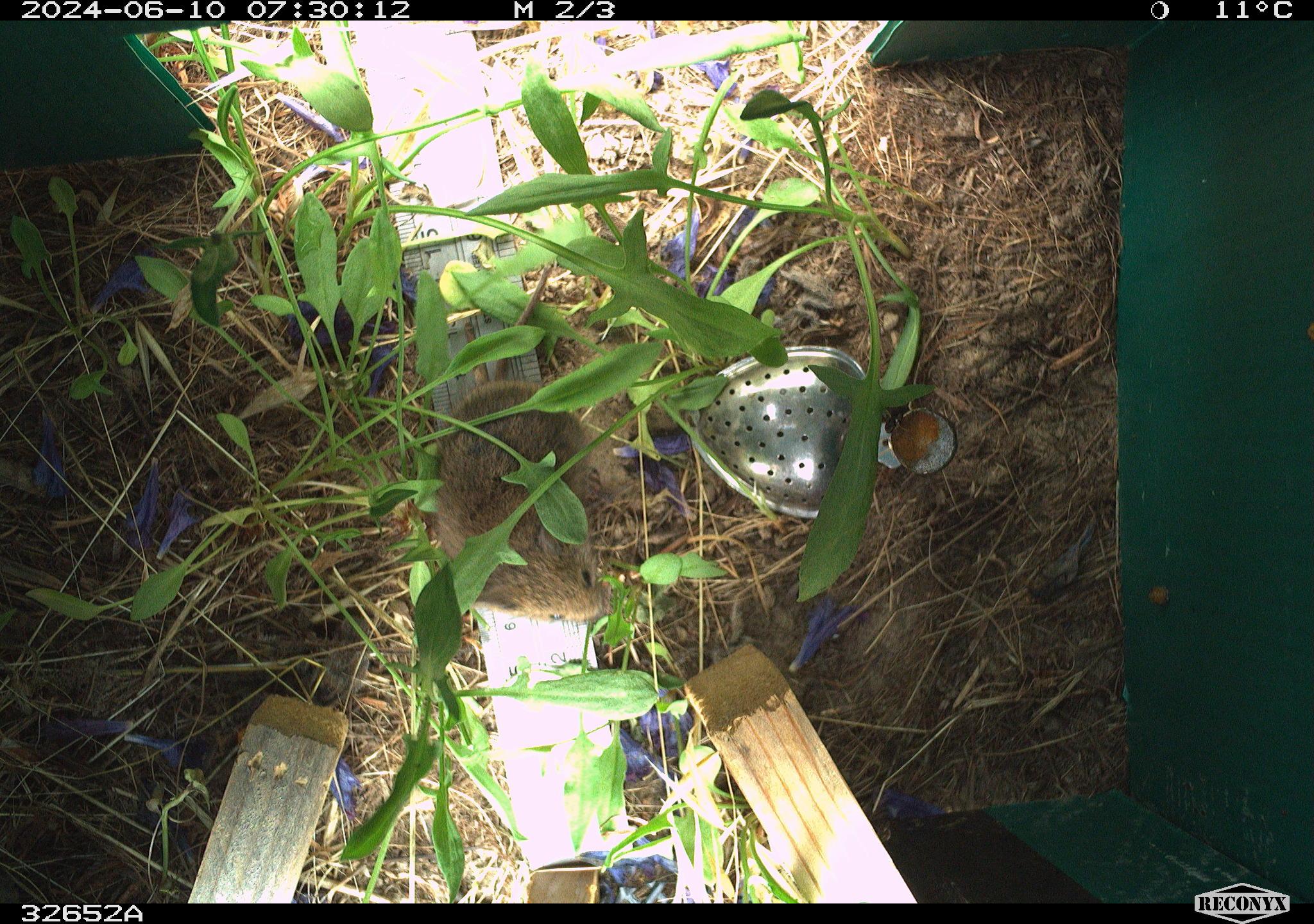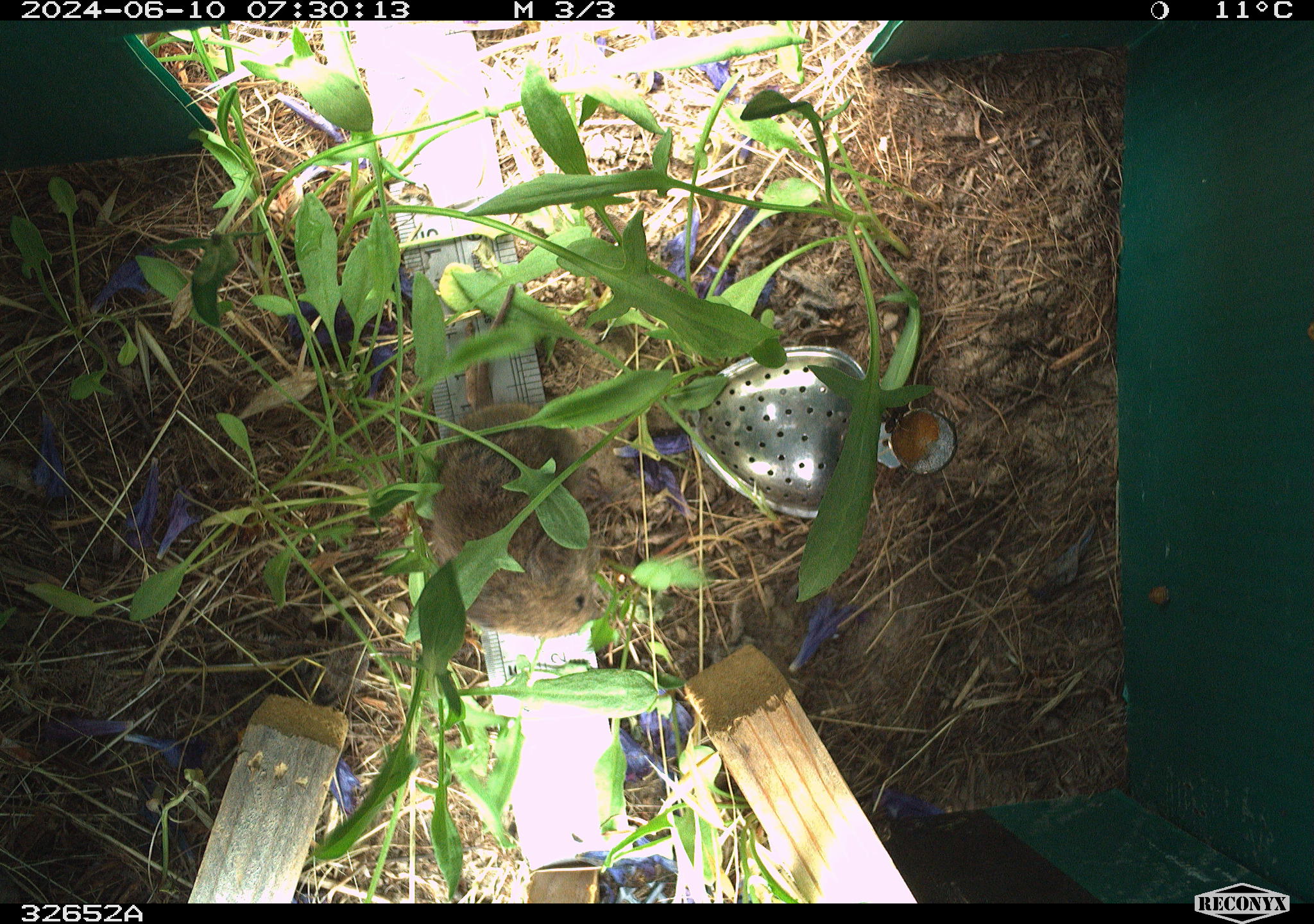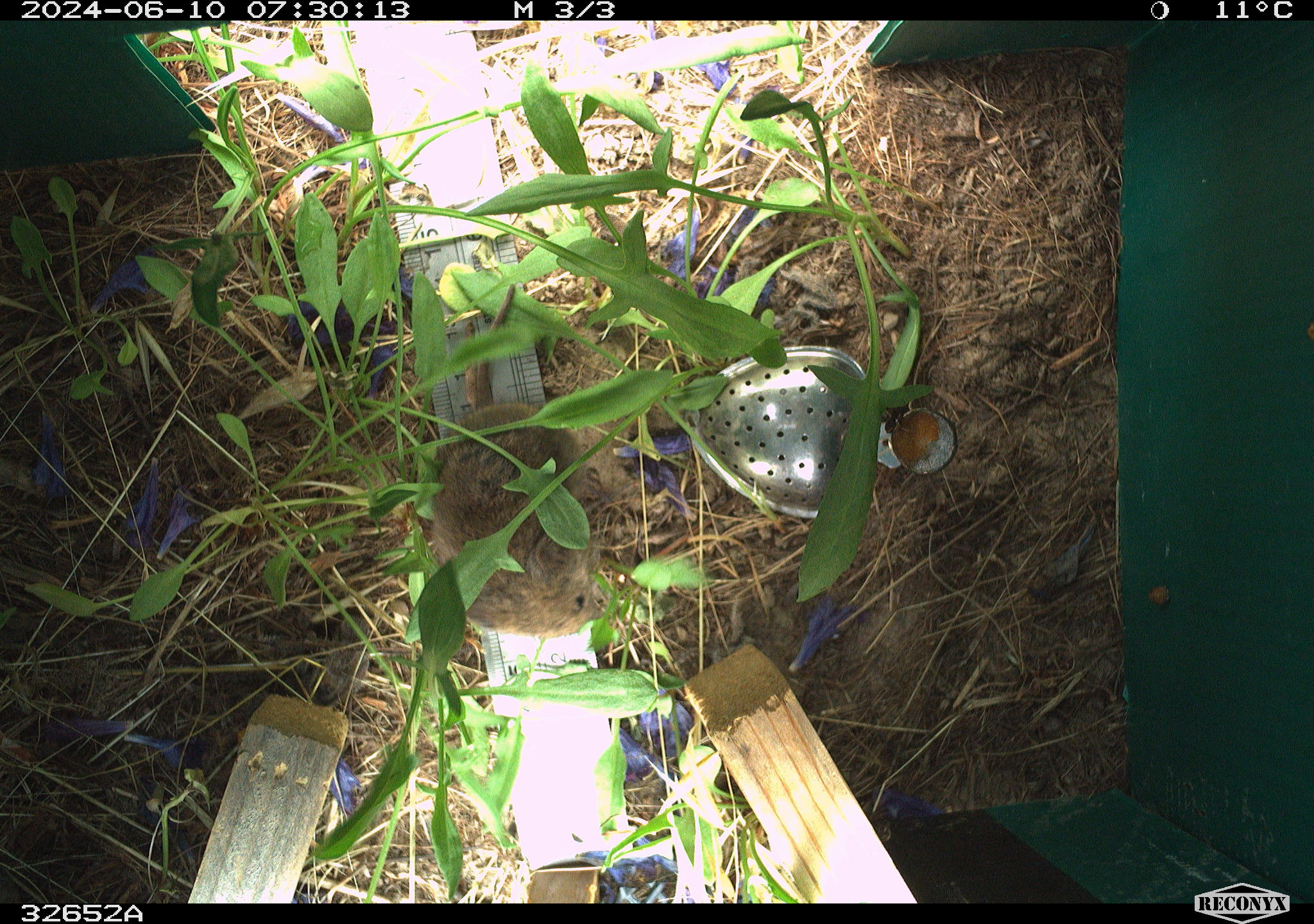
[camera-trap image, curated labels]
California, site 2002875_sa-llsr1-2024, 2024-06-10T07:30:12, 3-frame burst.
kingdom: Animalia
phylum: Chordata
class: Mammalia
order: Rodentia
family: Cricetidae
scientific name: Arvicolinae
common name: voles, lemmings, and muskrats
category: arvicolinae subfamily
Arvicolinae subfamily (voles, lemmings, and muskrats) (Arvicolinae).